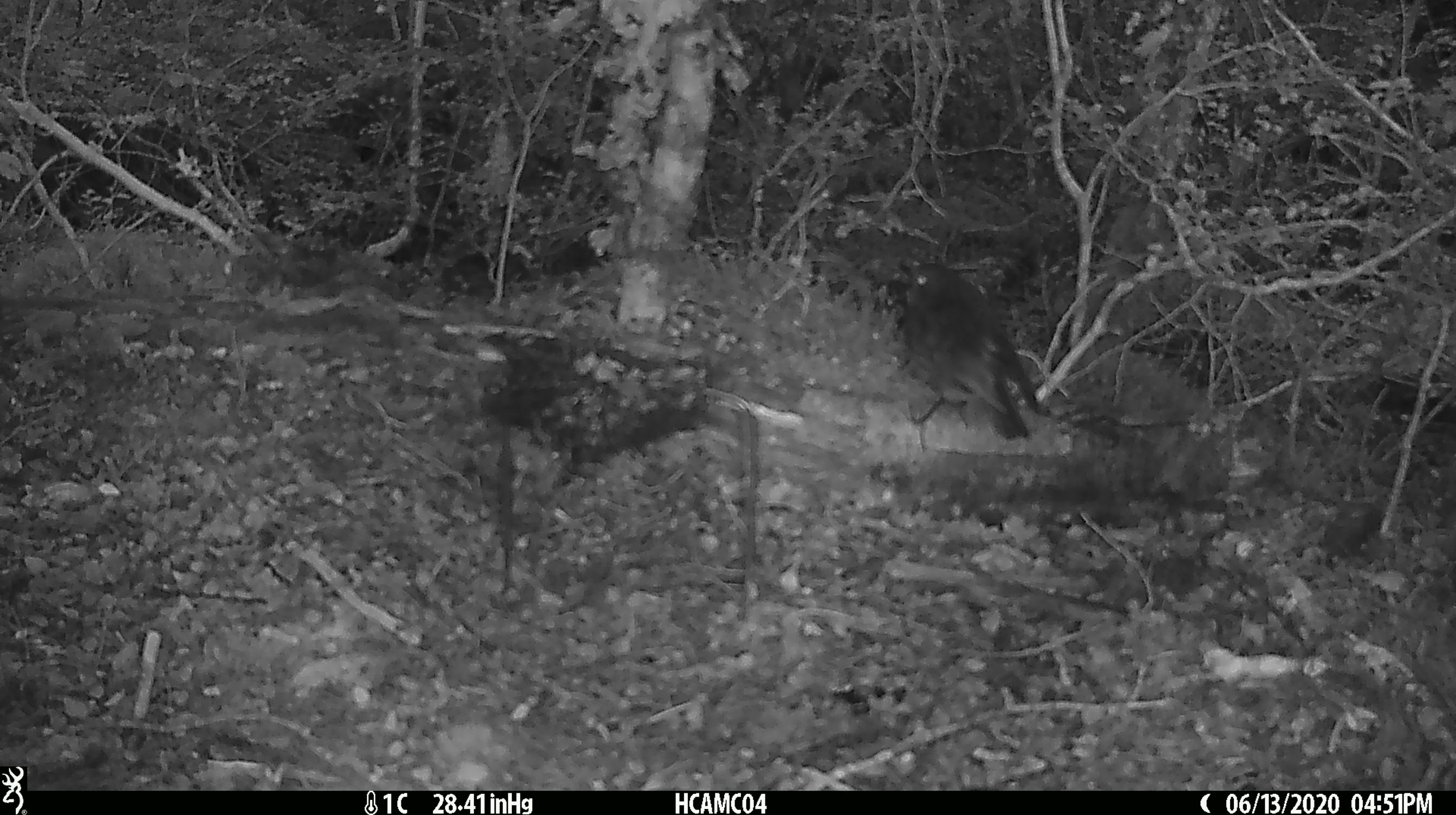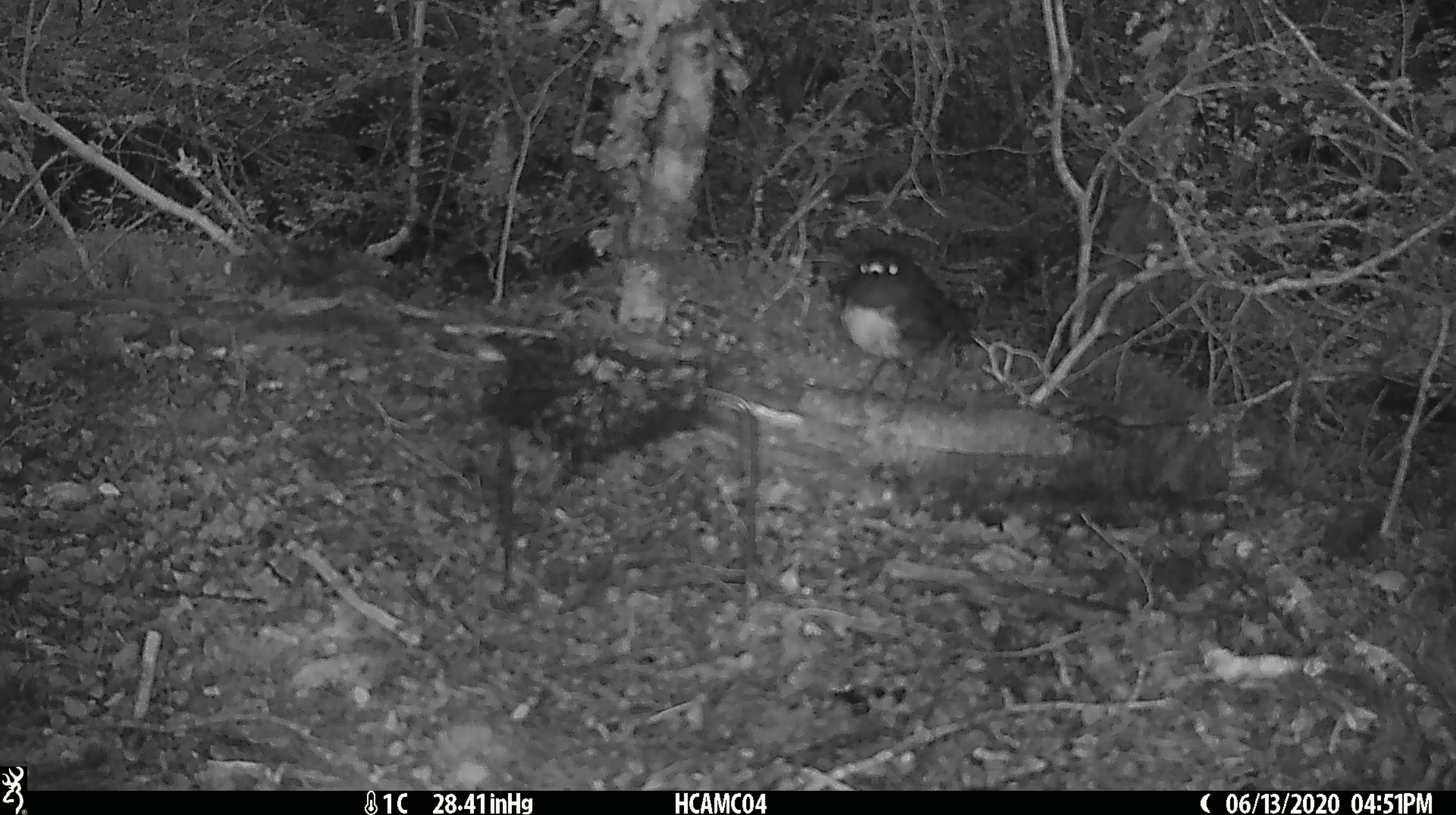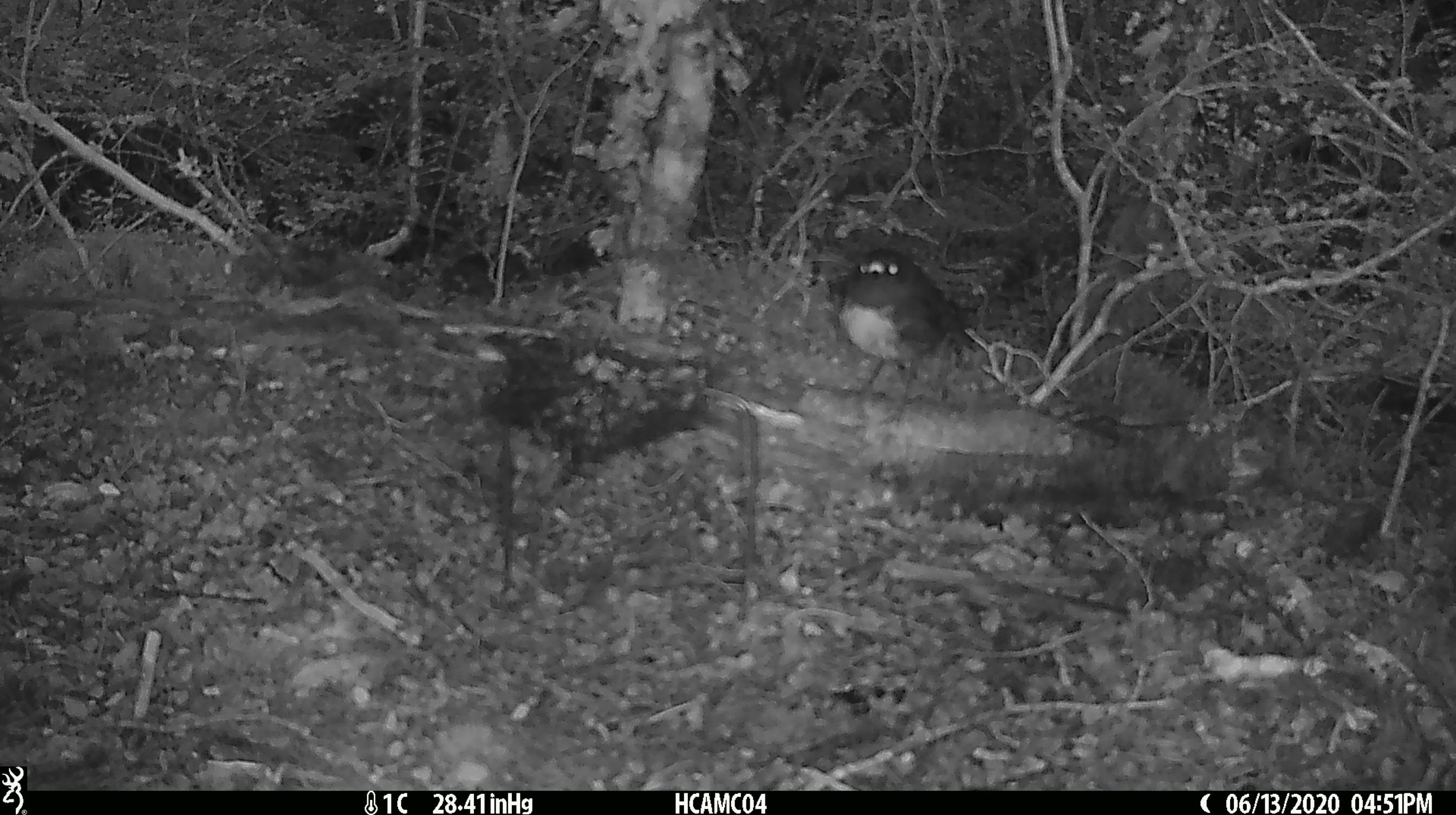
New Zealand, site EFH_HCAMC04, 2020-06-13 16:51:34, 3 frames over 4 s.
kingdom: Animalia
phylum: Chordata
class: Aves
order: Passeriformes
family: Petroicidae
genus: Petroica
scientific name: Petroica australis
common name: new zealand robin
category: robin